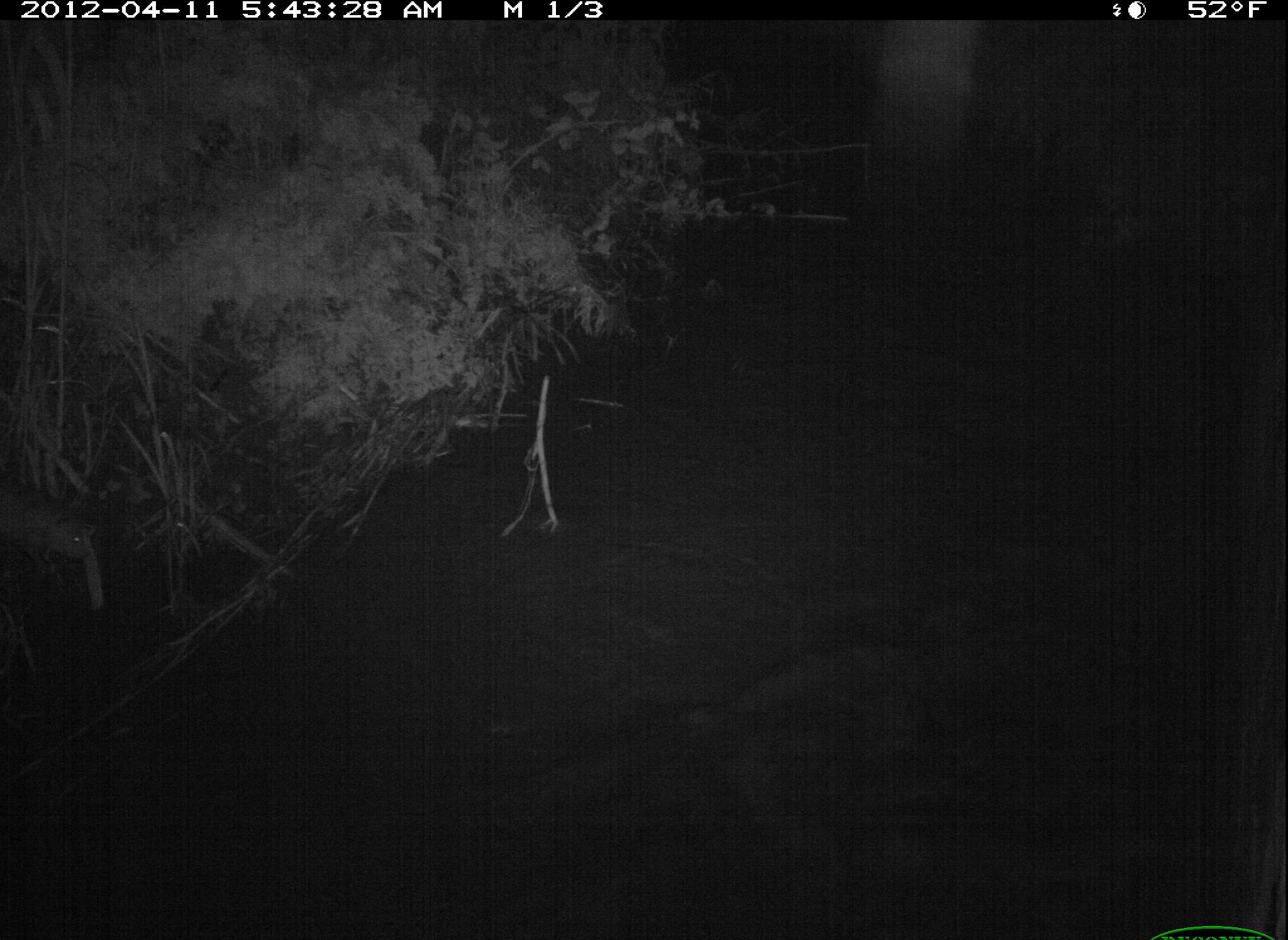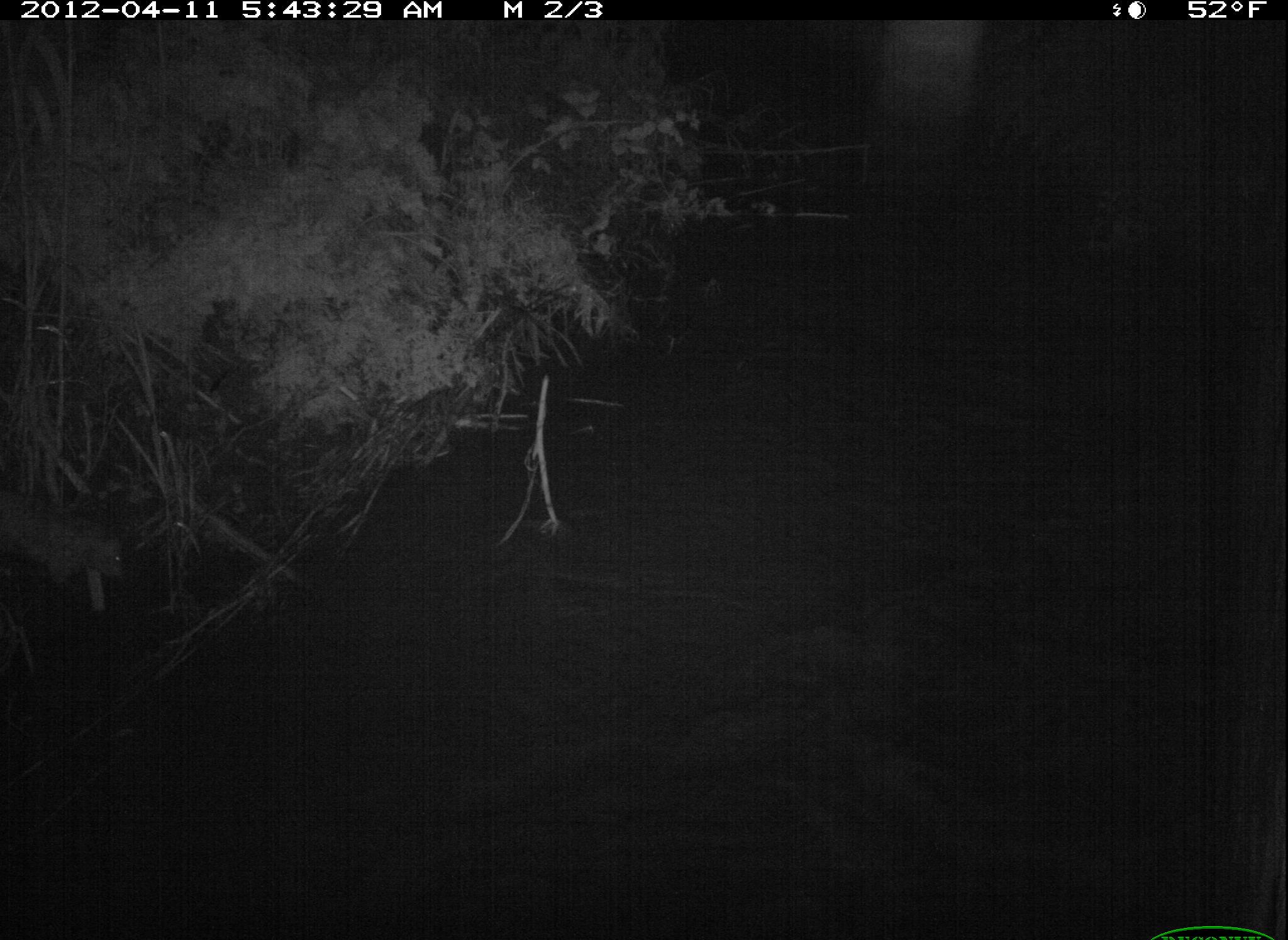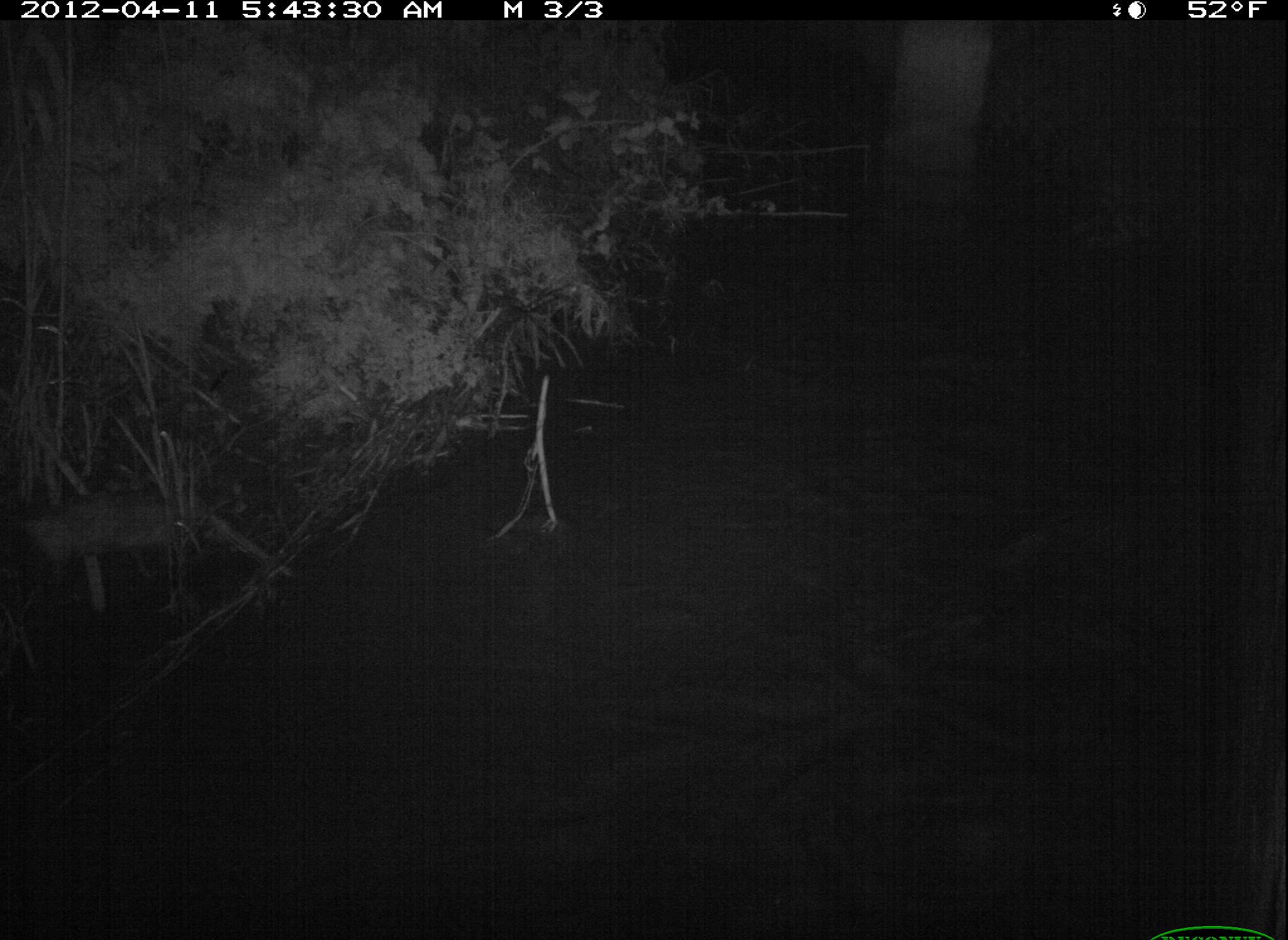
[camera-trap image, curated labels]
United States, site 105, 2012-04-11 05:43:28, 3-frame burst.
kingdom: Animalia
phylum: Chordata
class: Mammalia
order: Didelphimorphia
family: Didelphidae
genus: Didelphis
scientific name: Didelphis virginiana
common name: virginia opossum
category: opossum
Opossum (virginia opossum) (Didelphis virginiana).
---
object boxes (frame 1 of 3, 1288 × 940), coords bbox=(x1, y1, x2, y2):
opossum: bbox=(2, 469, 114, 601)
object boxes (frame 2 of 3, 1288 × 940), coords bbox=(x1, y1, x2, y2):
opossum: bbox=(6, 474, 142, 620)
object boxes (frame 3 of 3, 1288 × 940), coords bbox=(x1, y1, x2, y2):
opossum: bbox=(13, 462, 269, 604)